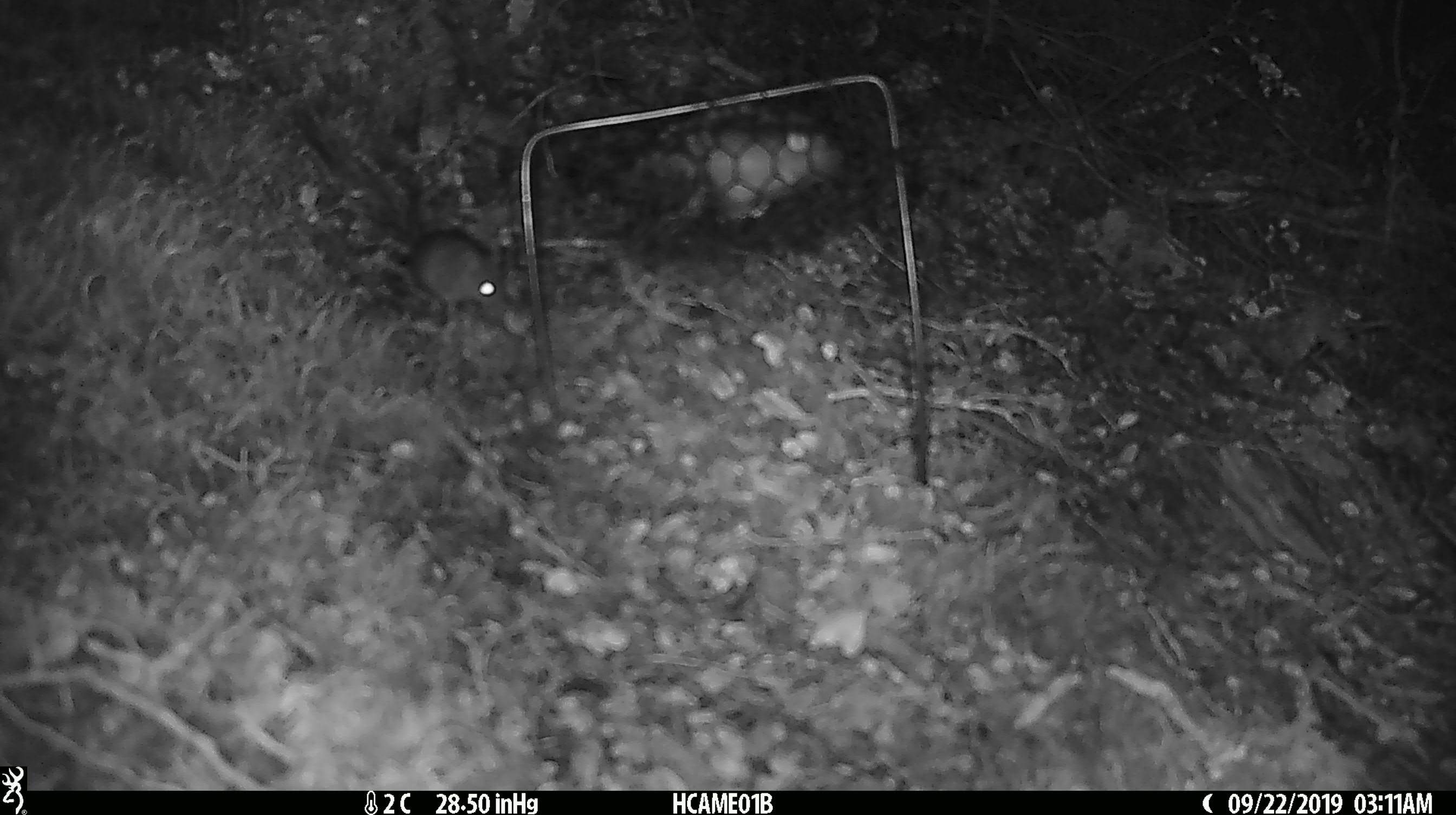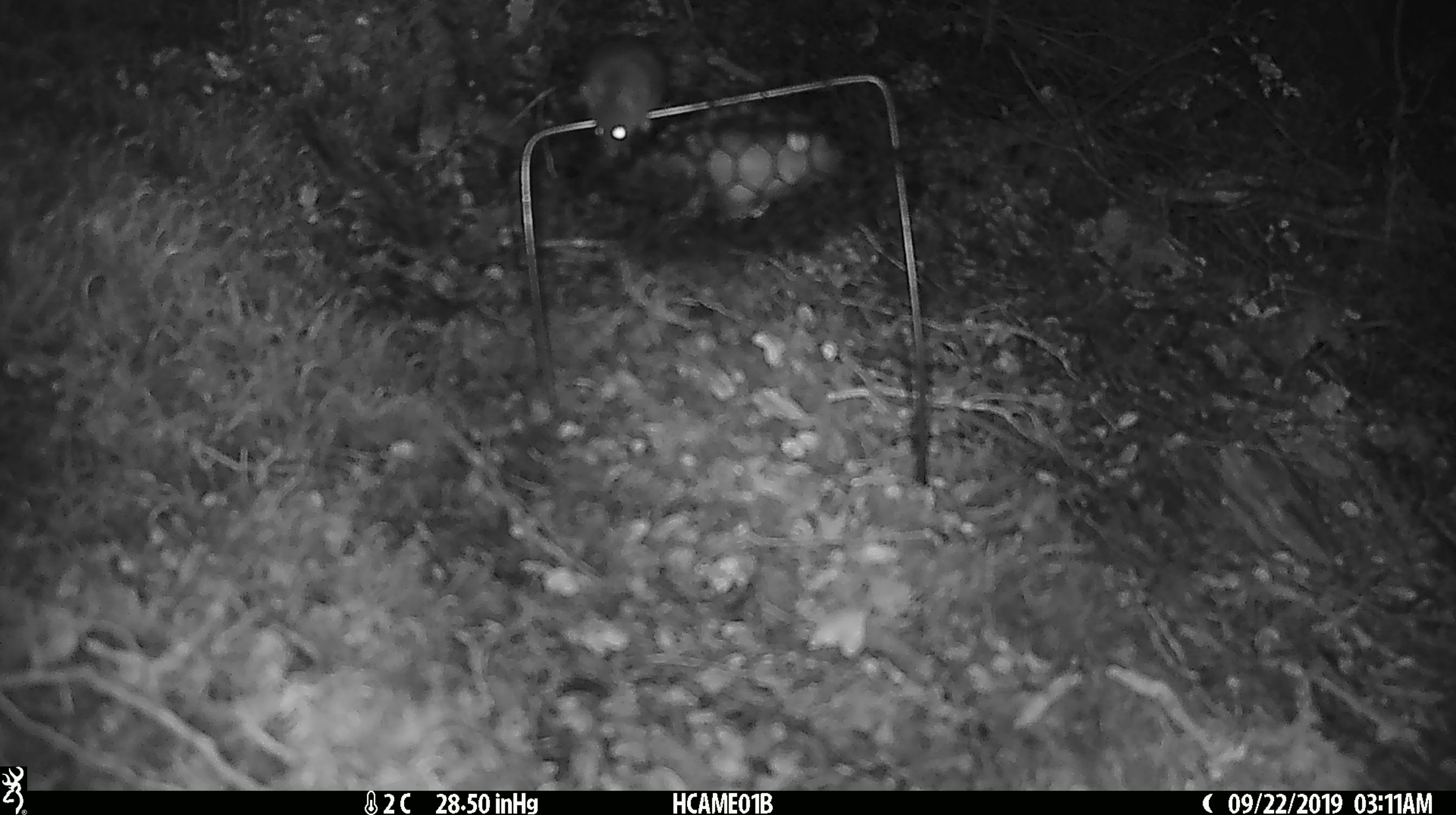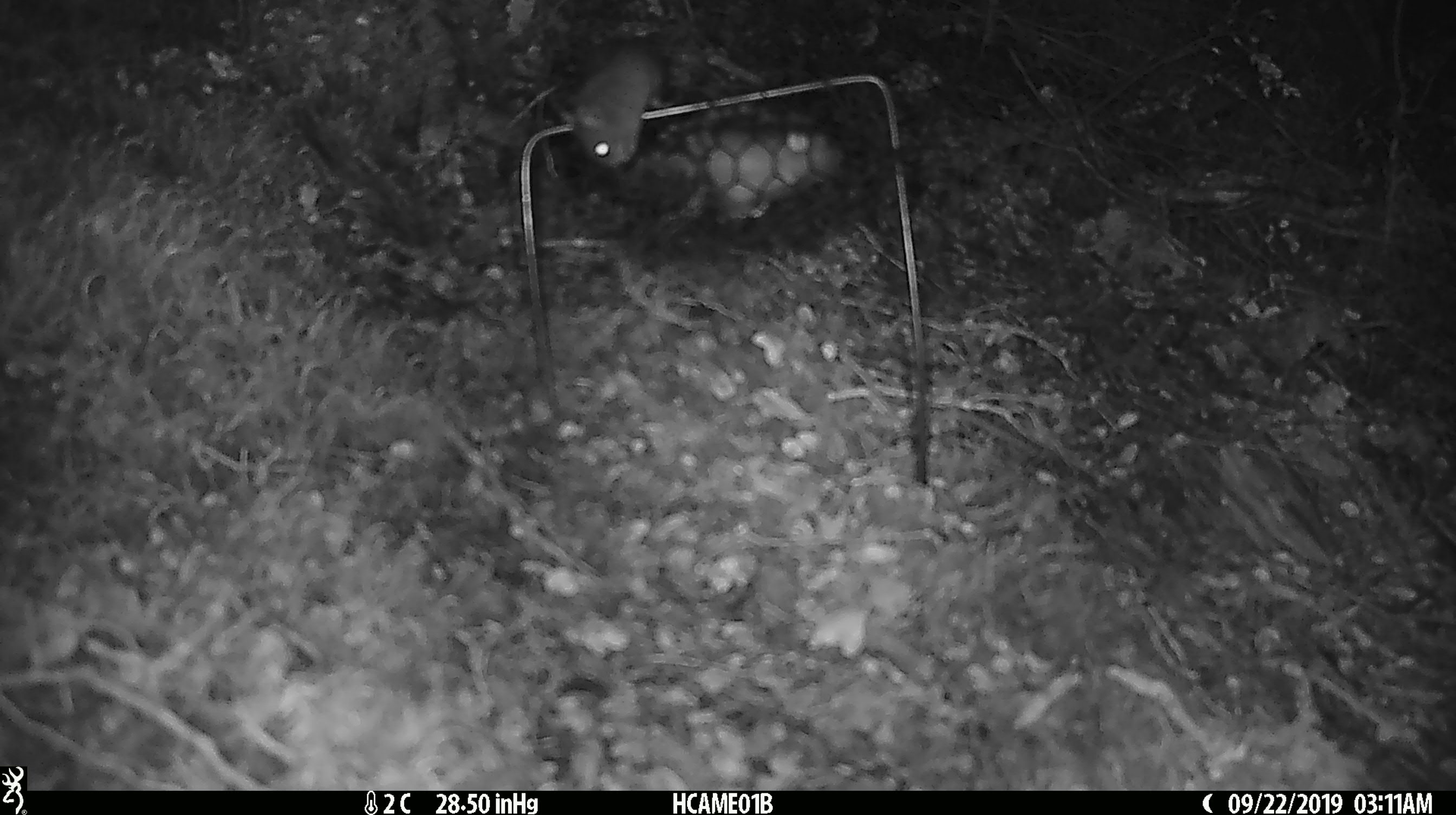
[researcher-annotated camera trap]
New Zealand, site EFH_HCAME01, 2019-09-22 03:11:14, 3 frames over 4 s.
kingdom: Animalia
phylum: Chordata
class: Mammalia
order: Rodentia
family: Muridae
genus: Mus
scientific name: Mus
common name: mouse